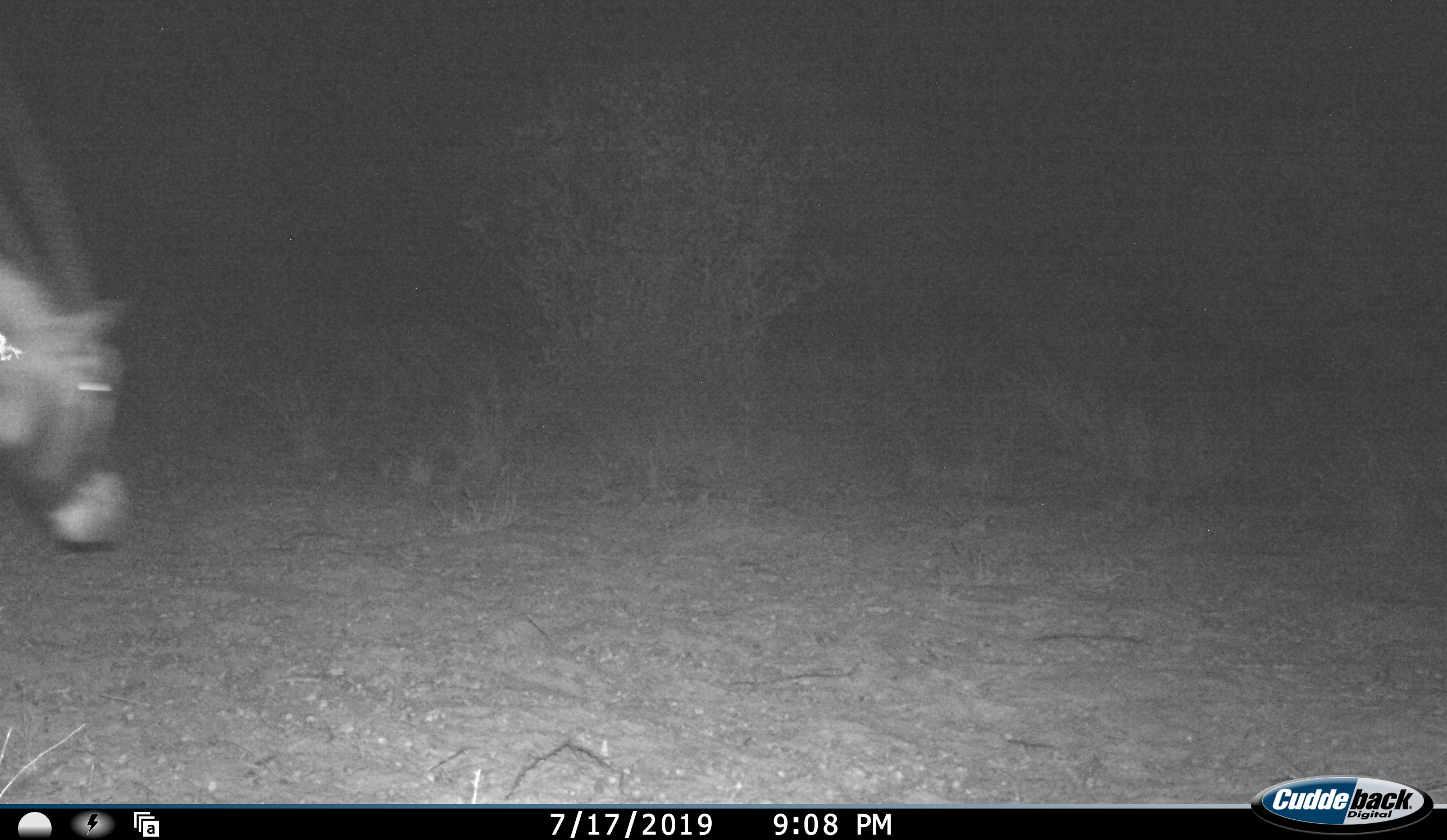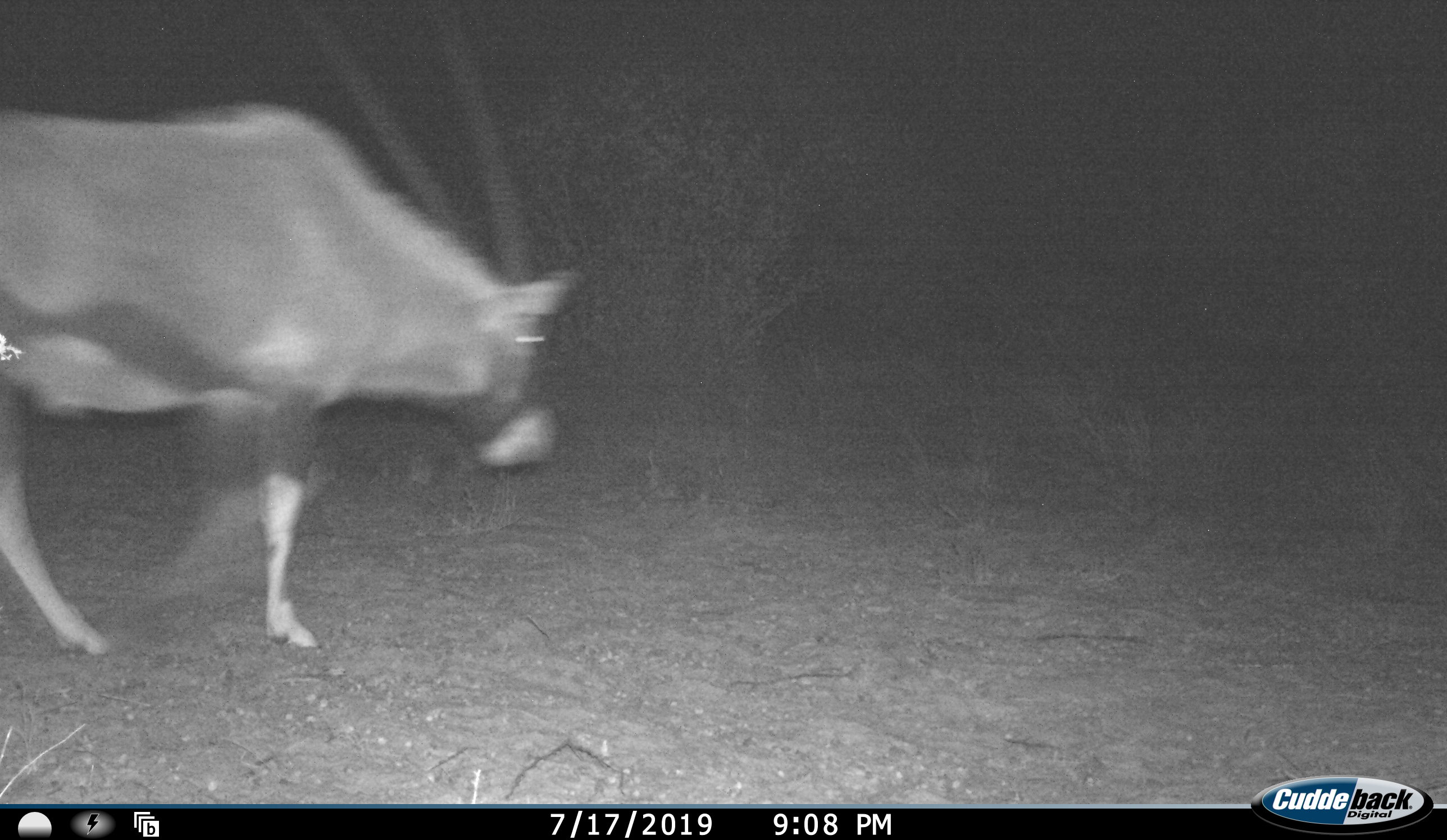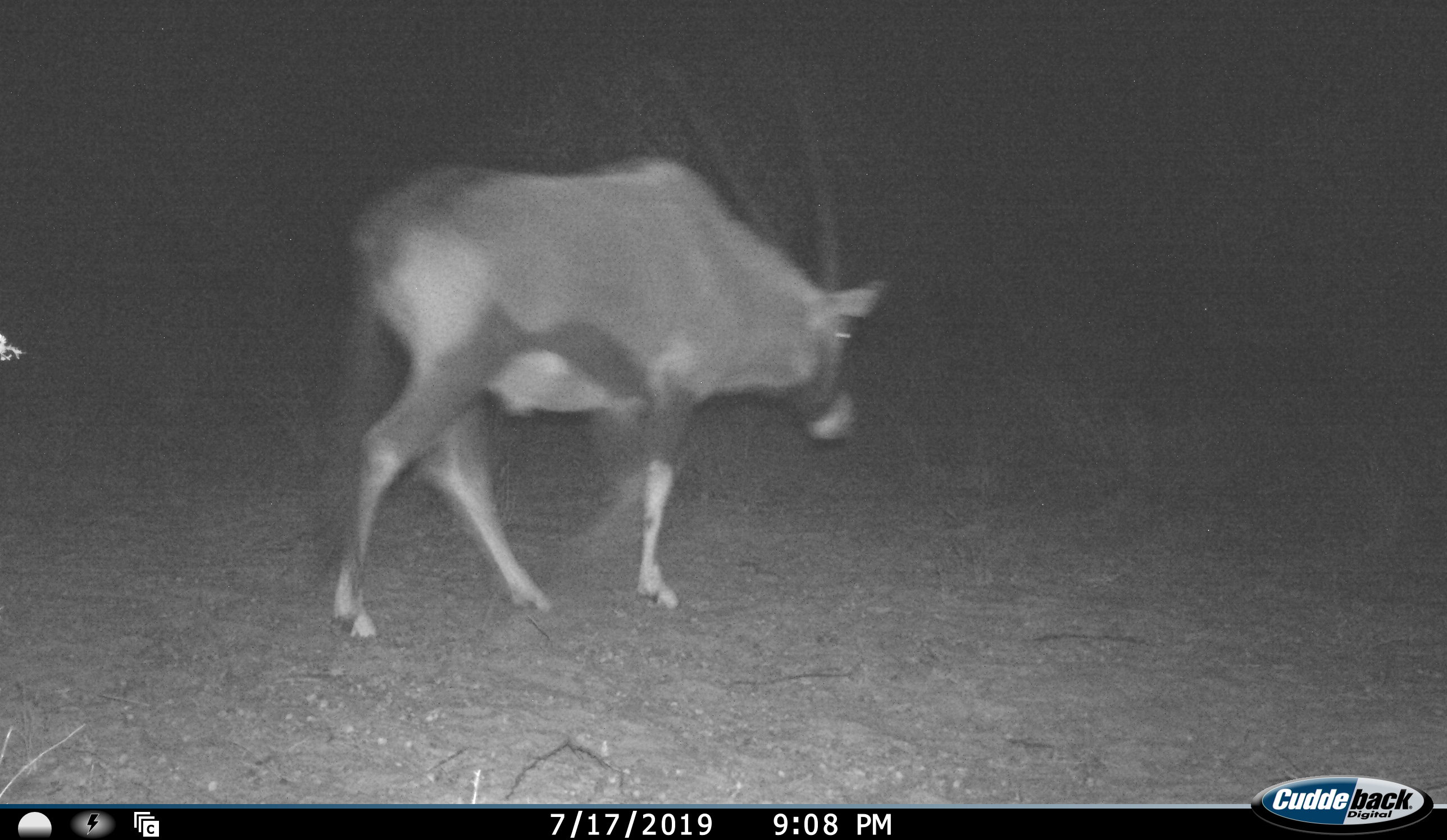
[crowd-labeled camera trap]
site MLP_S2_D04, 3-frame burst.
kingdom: Animalia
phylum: Chordata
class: Mammalia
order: Artiodactyla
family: Bovidae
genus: Oryx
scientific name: Oryx gazella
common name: gemsbok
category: oryx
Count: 1.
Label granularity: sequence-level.